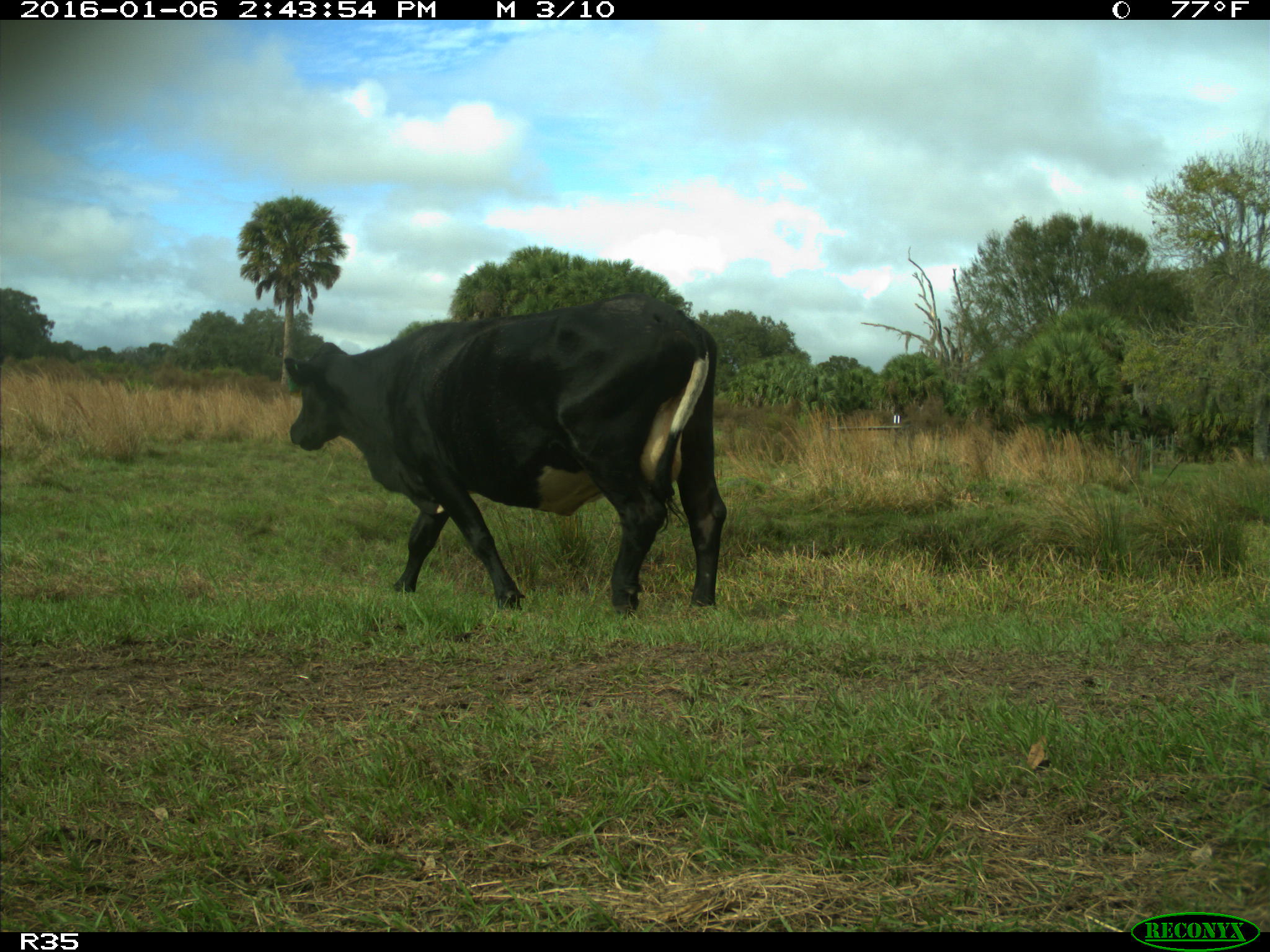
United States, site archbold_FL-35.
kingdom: Animalia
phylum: Chordata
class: Mammalia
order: Artiodactyla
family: Bovidae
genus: Bos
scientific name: Bos taurus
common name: domestic cow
Bos taurus (domestic cow).